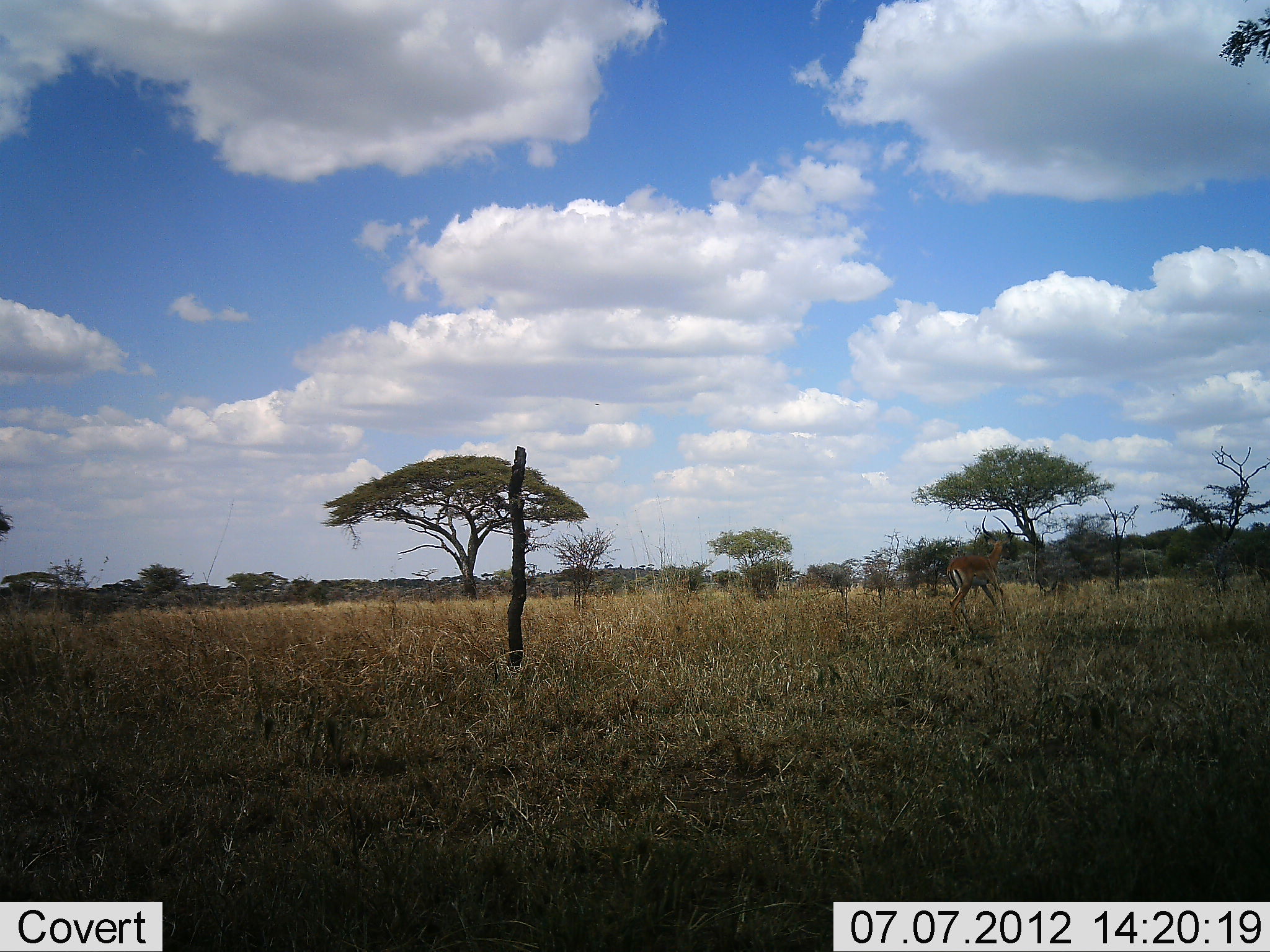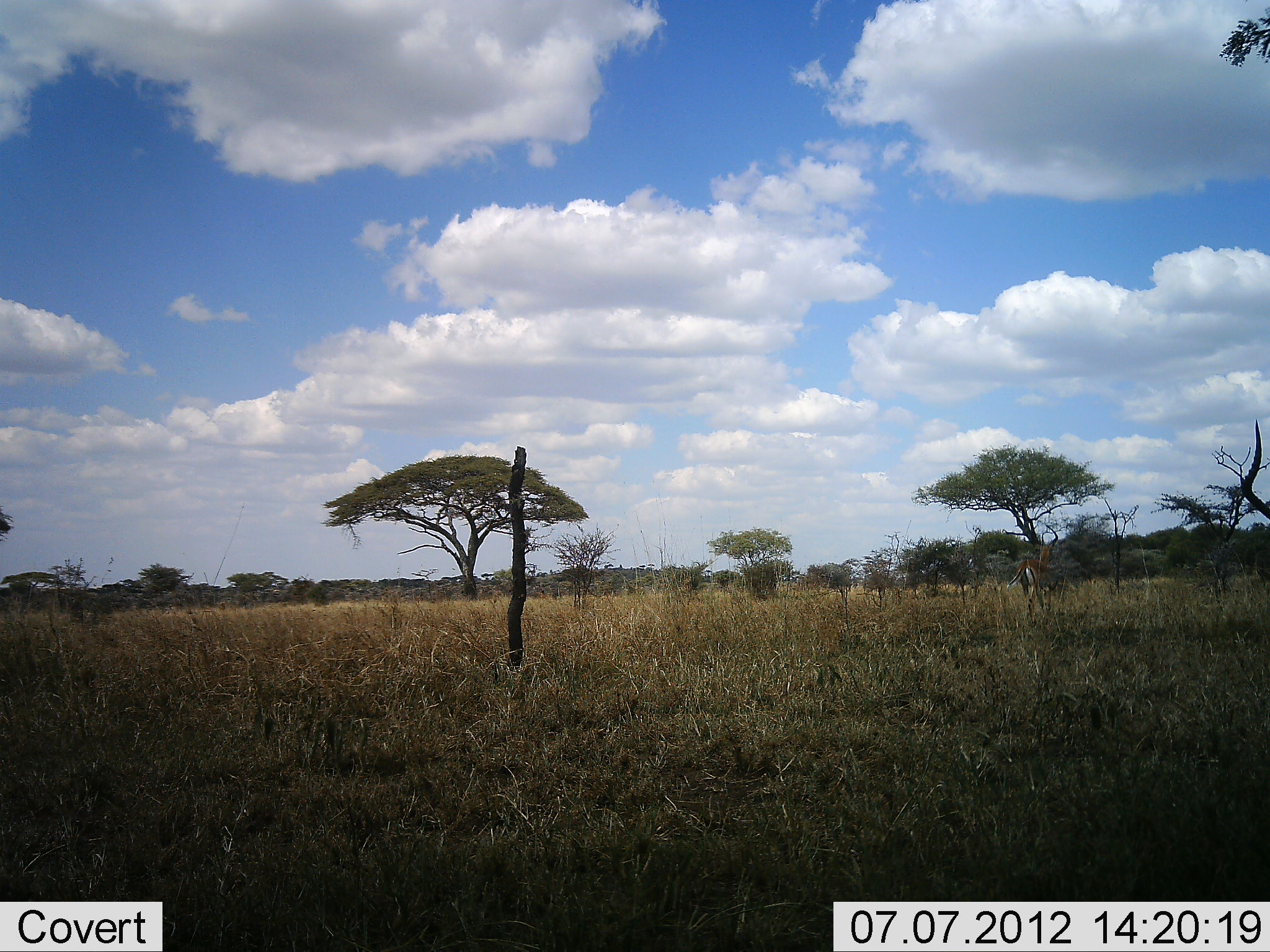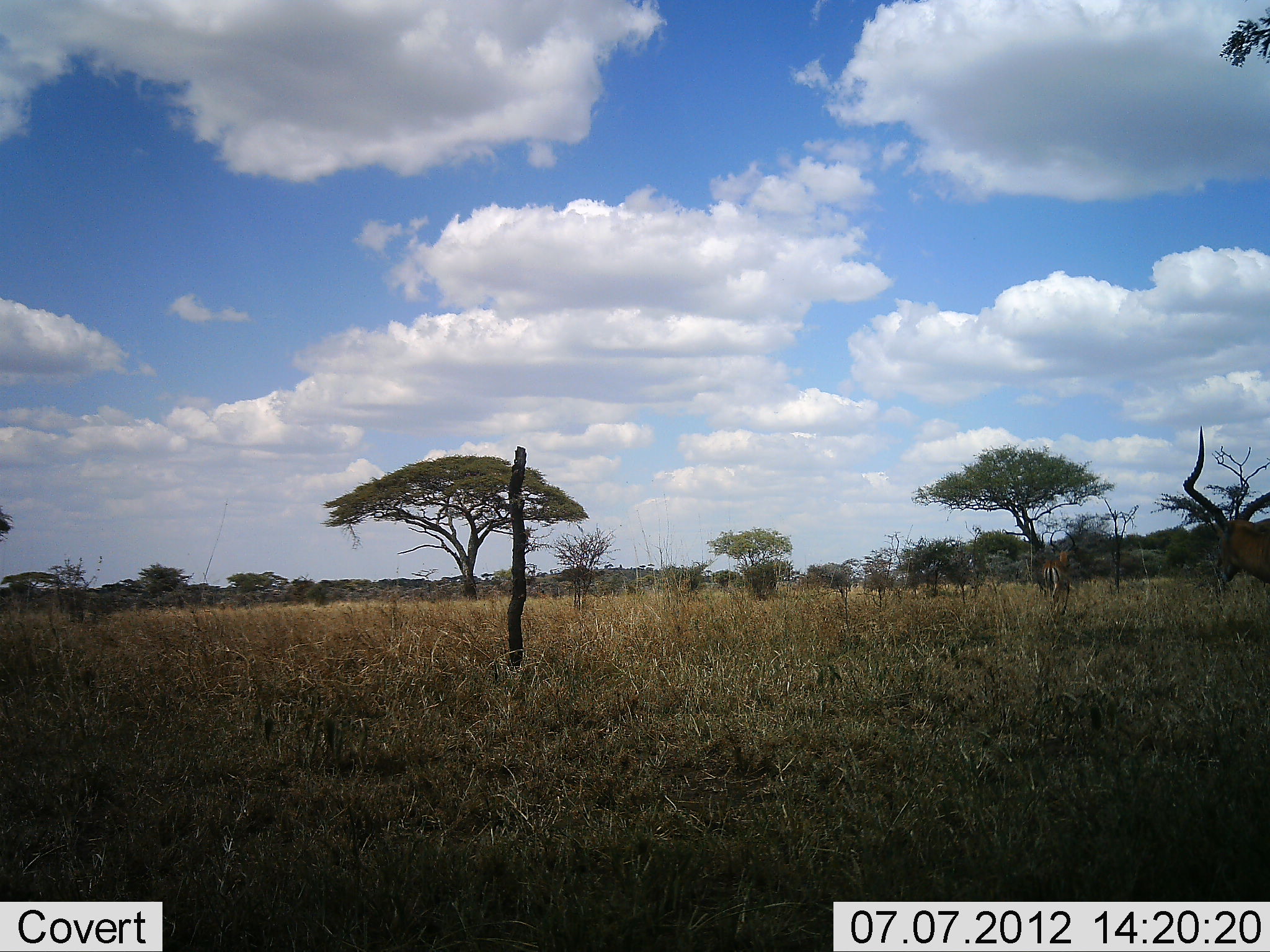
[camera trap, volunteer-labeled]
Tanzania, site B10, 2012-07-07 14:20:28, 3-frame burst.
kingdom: Animalia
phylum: Chordata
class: Mammalia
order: Artiodactyla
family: Bovidae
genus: Aepyceros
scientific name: Aepyceros melampus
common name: impala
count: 2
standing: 10%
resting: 0%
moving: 100%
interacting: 10%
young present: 0%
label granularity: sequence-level